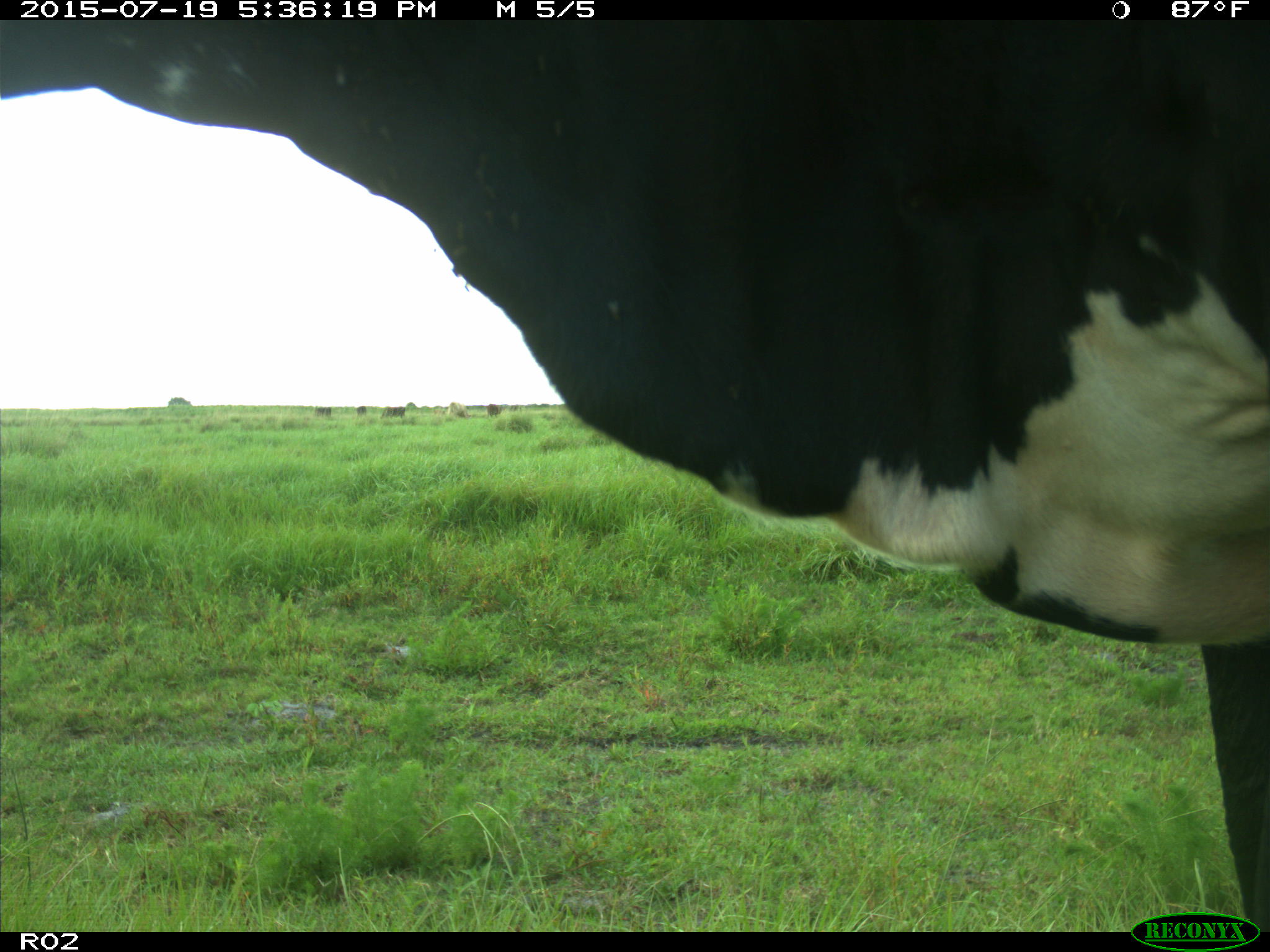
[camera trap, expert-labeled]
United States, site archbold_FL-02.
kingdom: Animalia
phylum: Chordata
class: Mammalia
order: Artiodactyla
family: Bovidae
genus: Bos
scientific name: Bos taurus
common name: domestic cow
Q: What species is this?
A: Bos taurus (domestic cow).